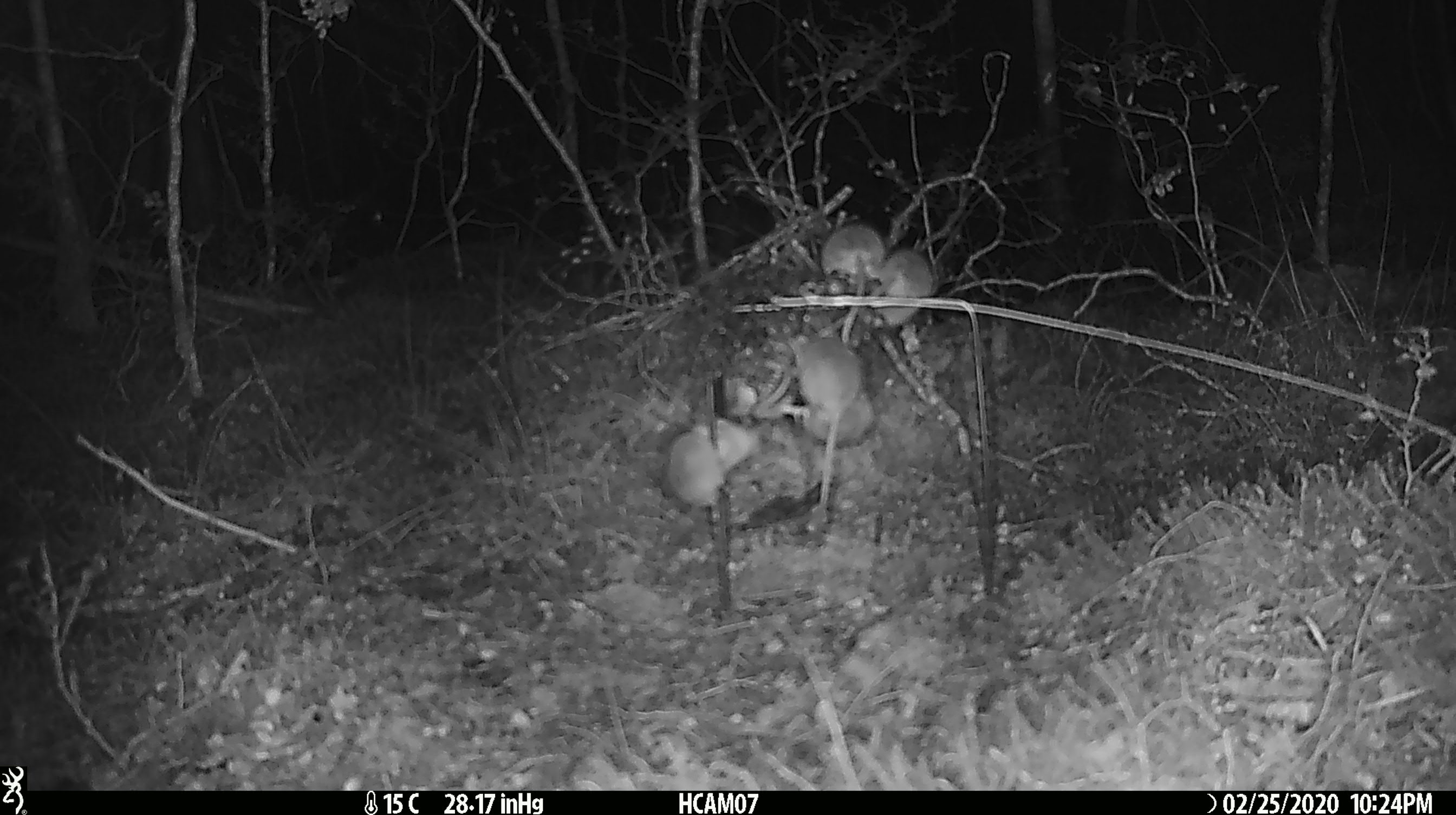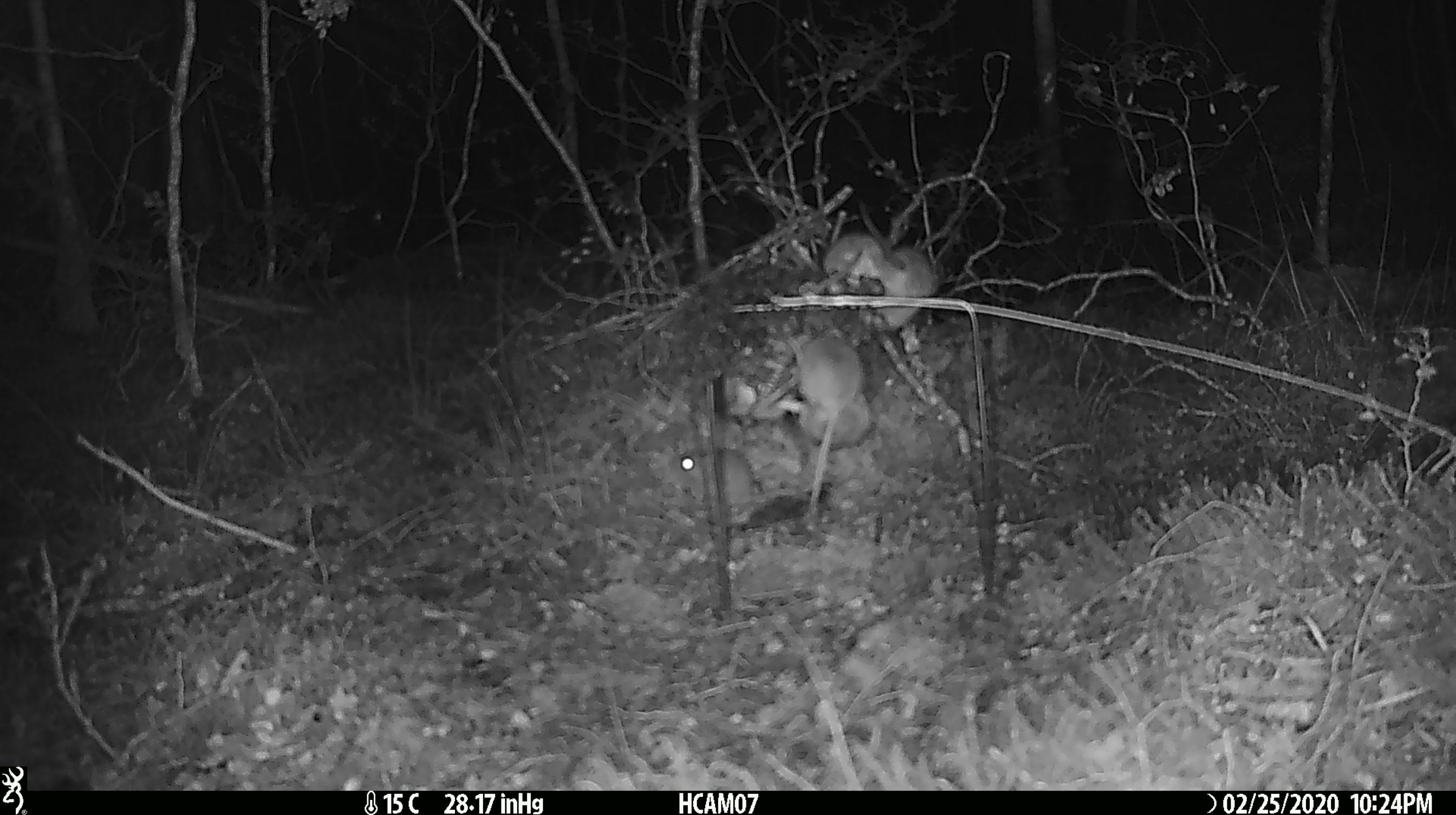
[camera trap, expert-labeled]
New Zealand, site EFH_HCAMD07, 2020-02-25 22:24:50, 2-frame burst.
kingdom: Animalia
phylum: Chordata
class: Mammalia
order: Rodentia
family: Muridae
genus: Mus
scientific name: Mus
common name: mouse